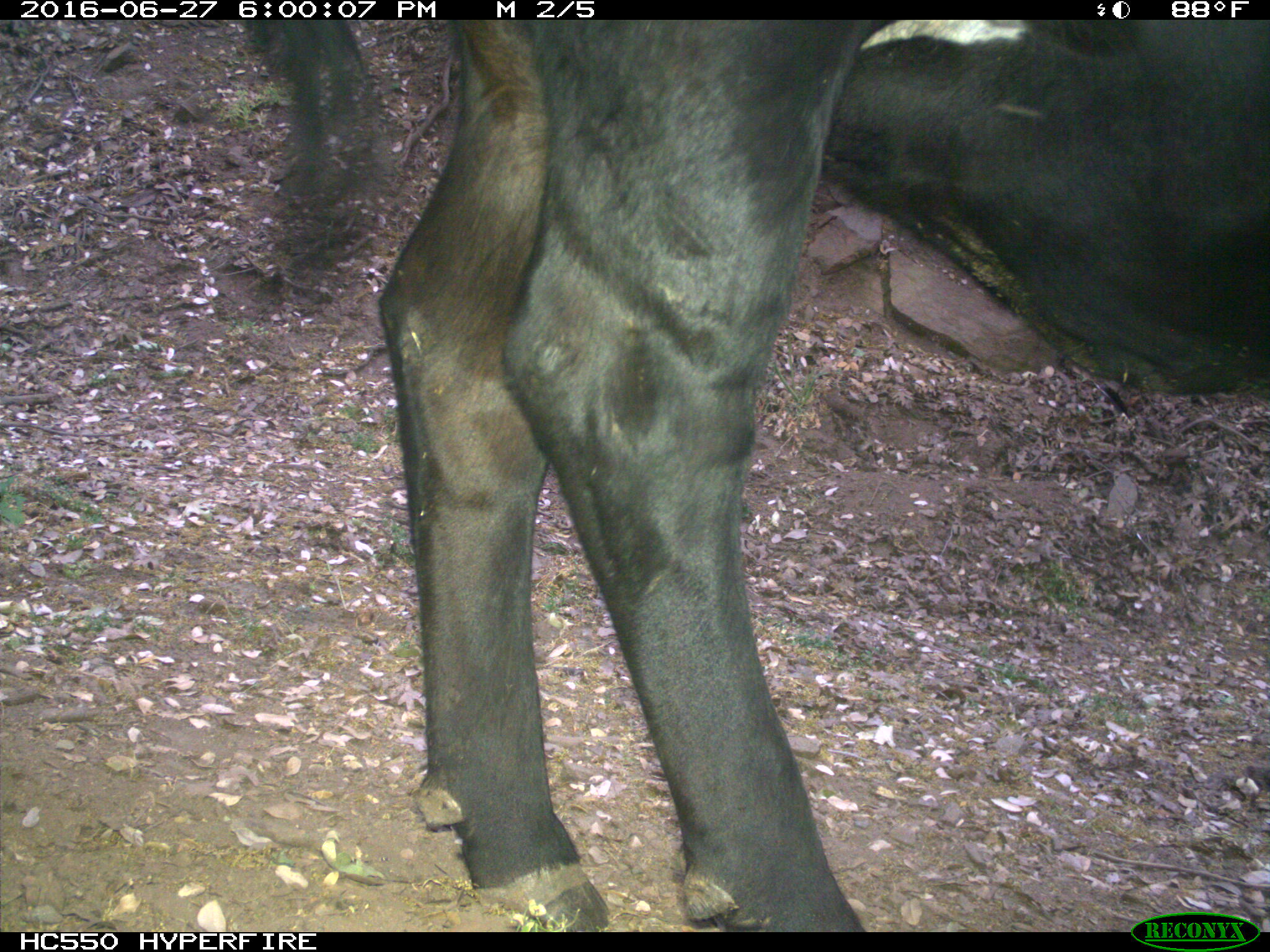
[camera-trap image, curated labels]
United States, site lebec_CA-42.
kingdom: Animalia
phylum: Chordata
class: Mammalia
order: Artiodactyla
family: Bovidae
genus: Bos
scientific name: Bos taurus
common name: domestic cow